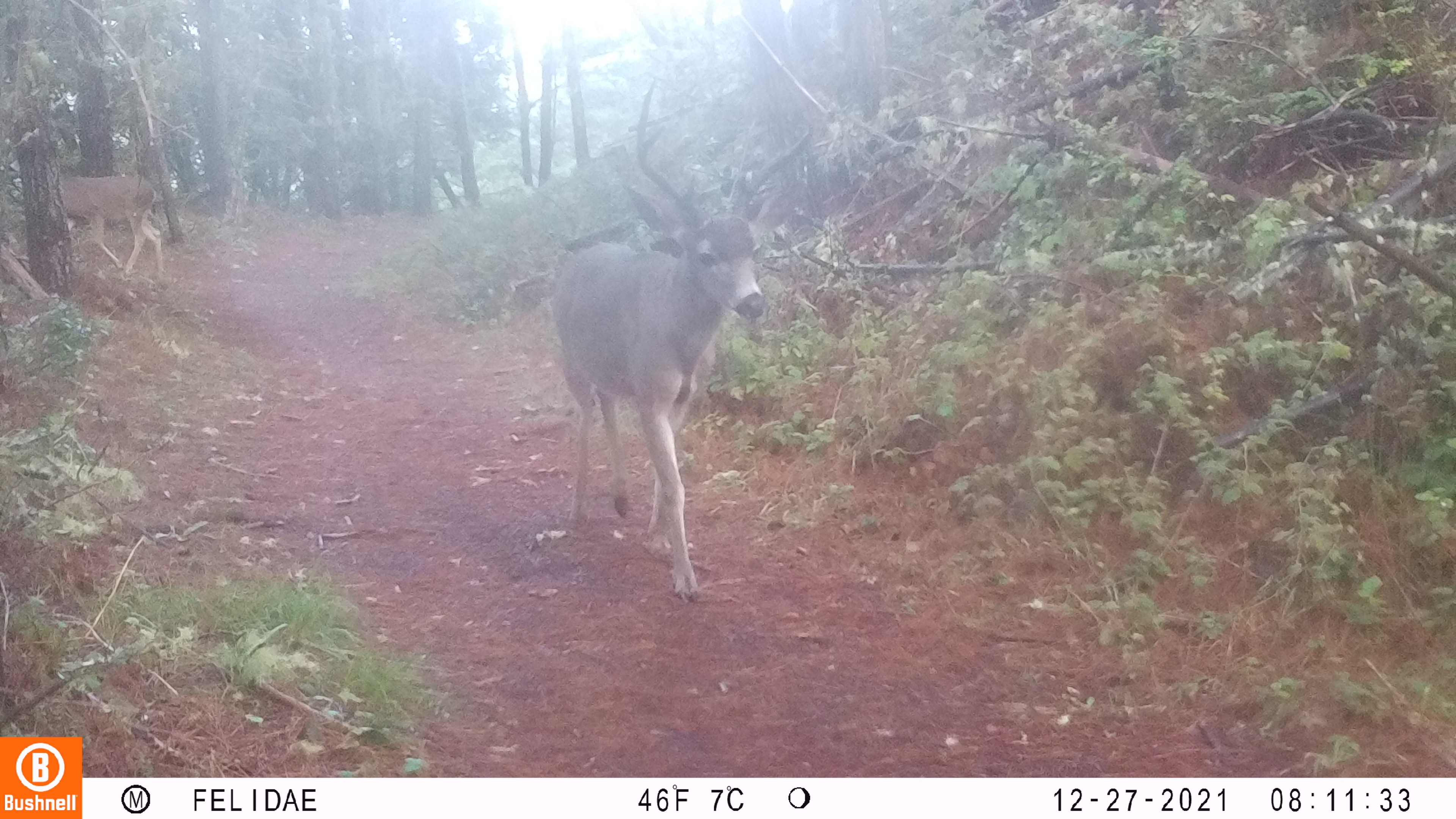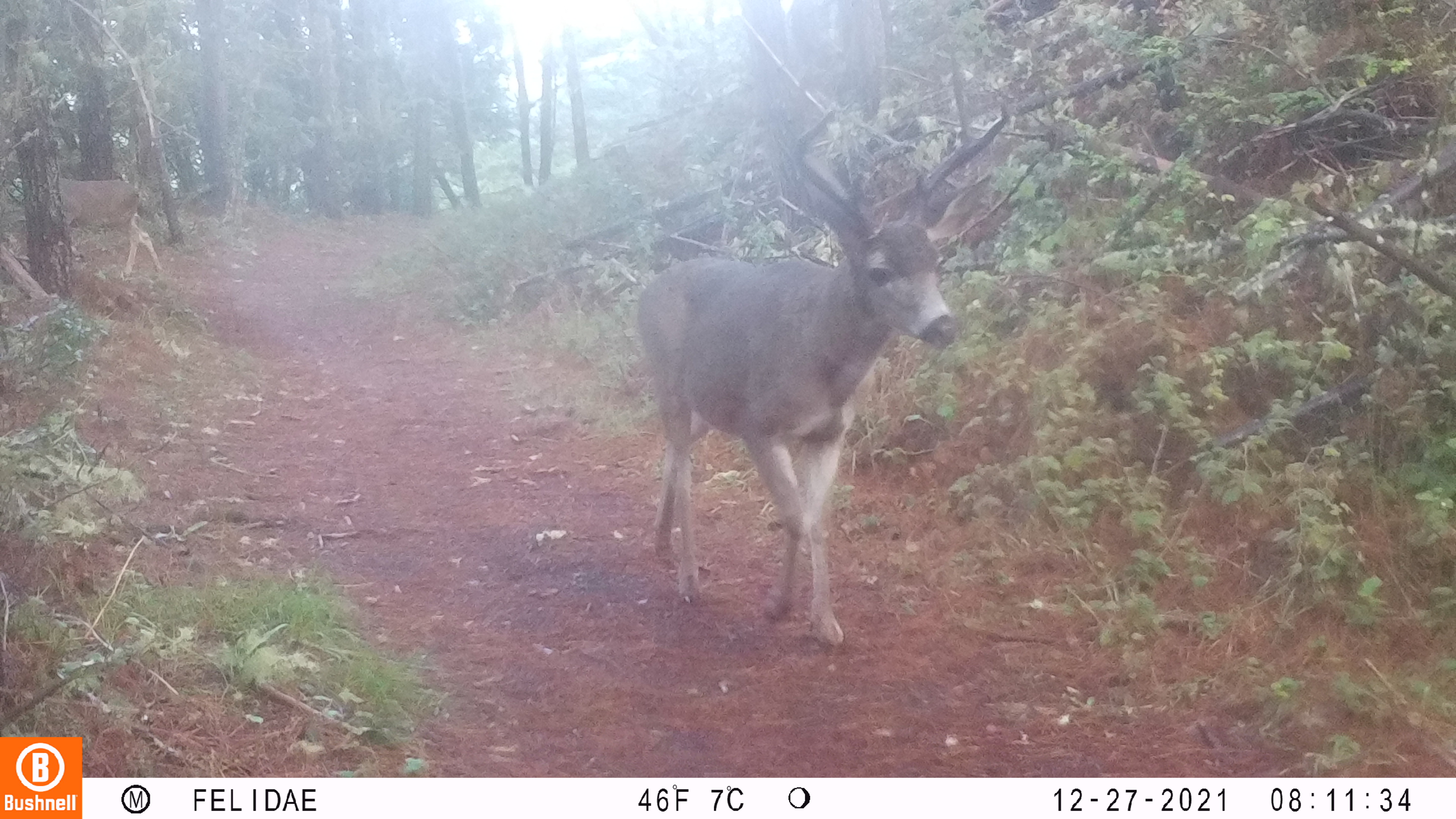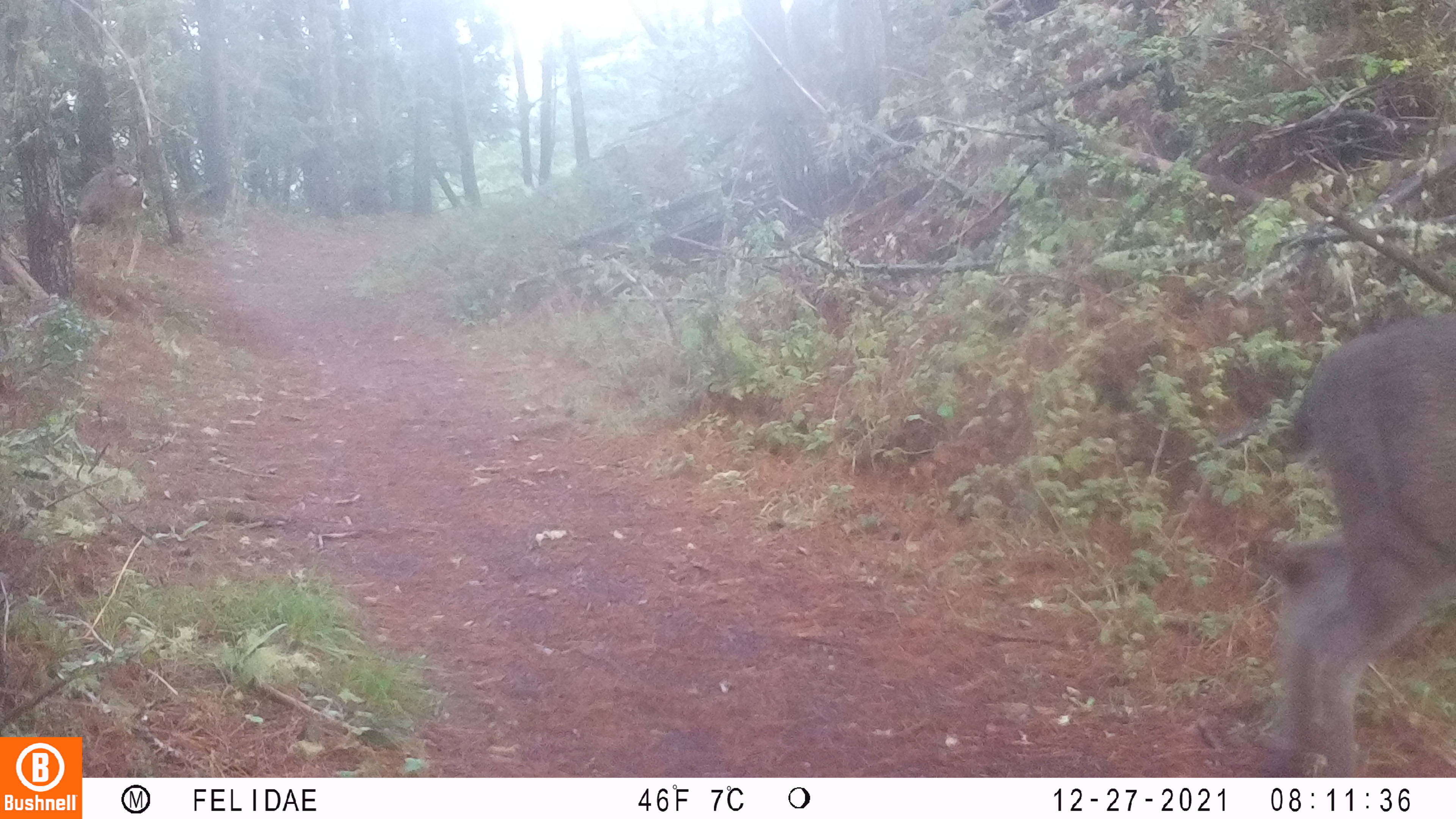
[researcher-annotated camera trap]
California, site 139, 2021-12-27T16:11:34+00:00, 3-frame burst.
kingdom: Animalia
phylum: Chordata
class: Mammalia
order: Artiodactyla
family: Cervidae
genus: Odocoileus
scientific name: Odocoileus hemionus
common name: mule deer